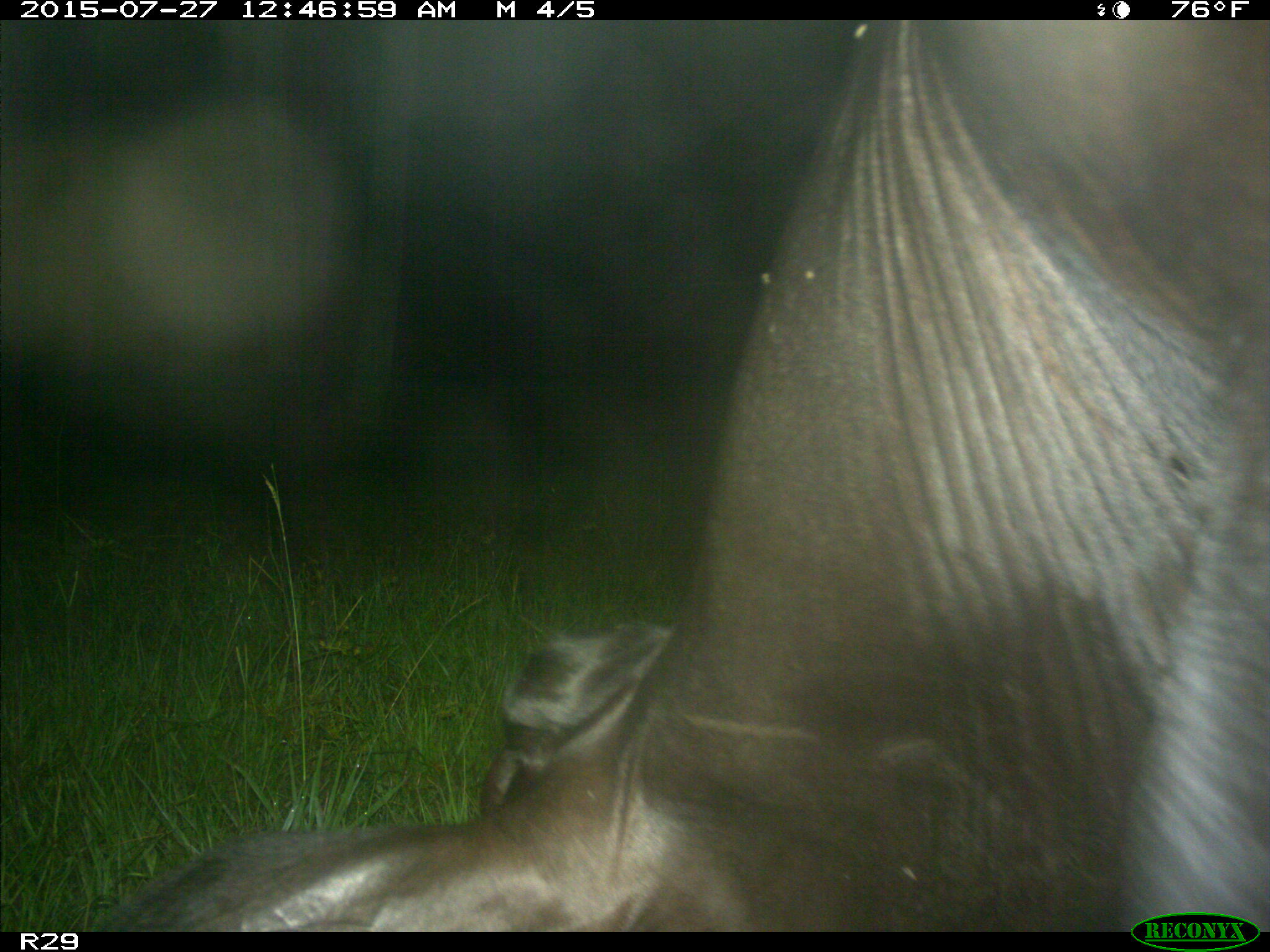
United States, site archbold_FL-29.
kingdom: Animalia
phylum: Chordata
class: Mammalia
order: Artiodactyla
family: Bovidae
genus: Bos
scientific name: Bos taurus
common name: domestic cow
Bos taurus (domestic cow).